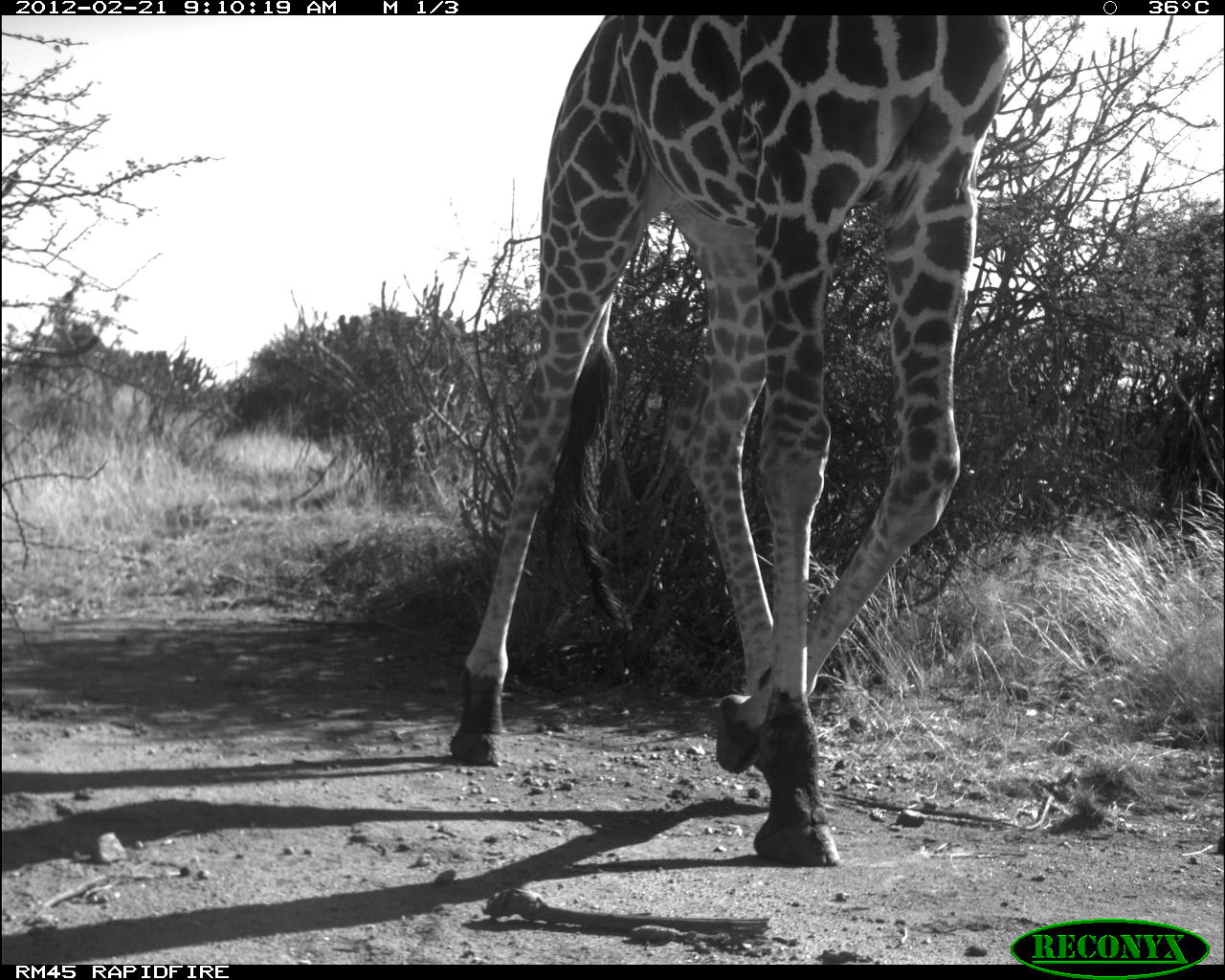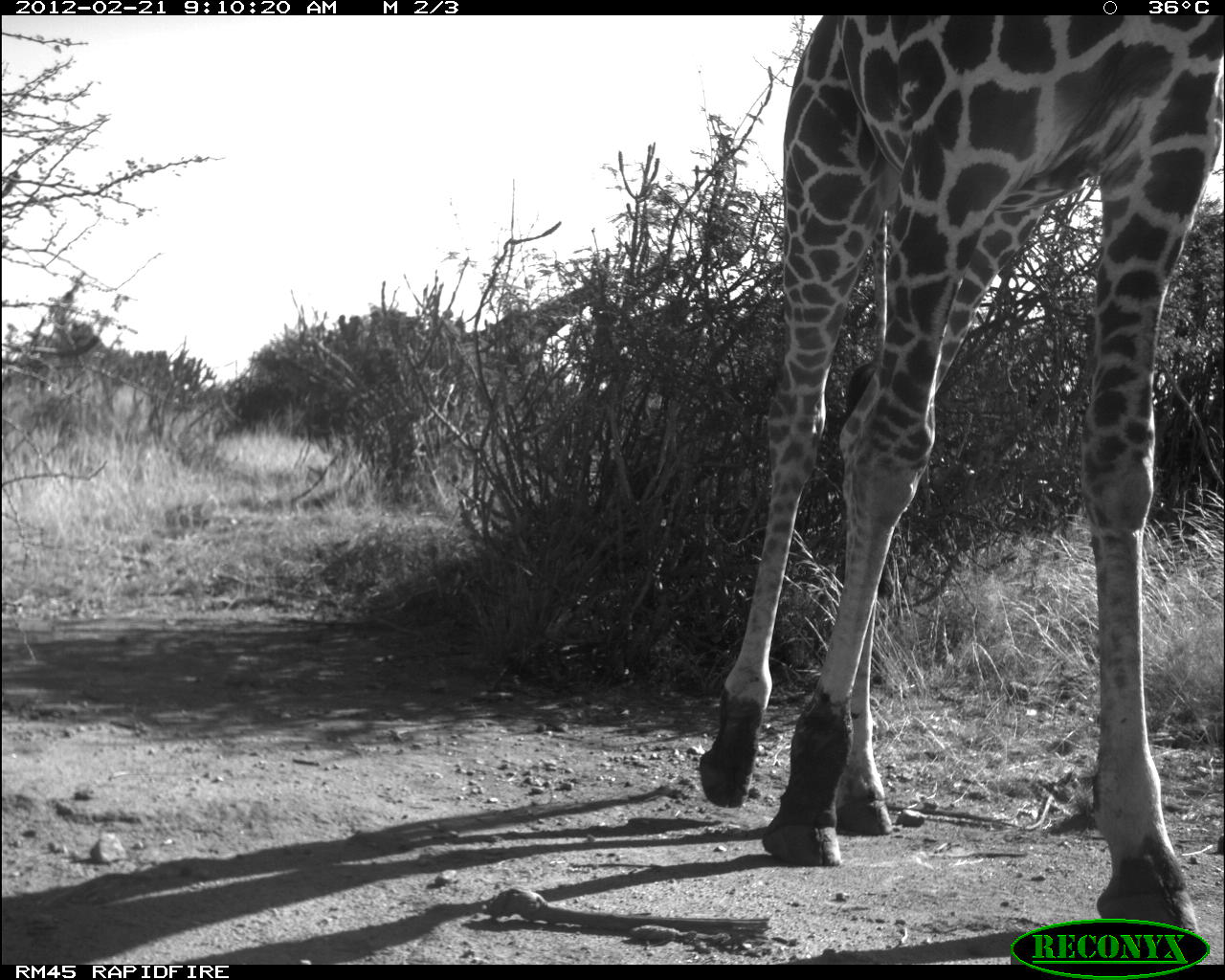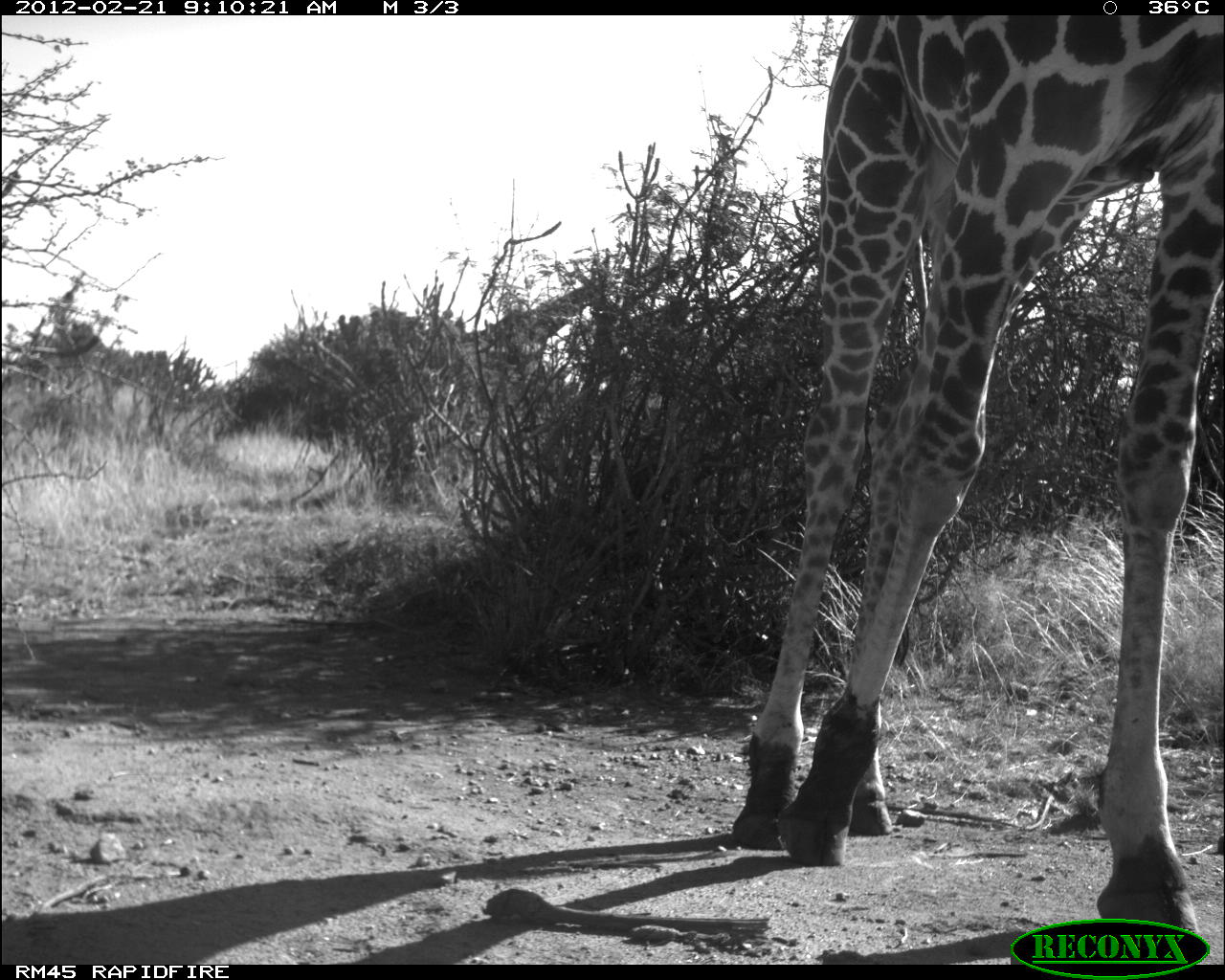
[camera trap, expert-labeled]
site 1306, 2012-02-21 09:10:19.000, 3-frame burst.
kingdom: Animalia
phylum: Chordata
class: Mammalia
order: Artiodactyla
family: Giraffidae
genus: Giraffa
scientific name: Giraffa camelopardalis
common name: giraffe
Giraffa camelopardalis (giraffe), count 1.